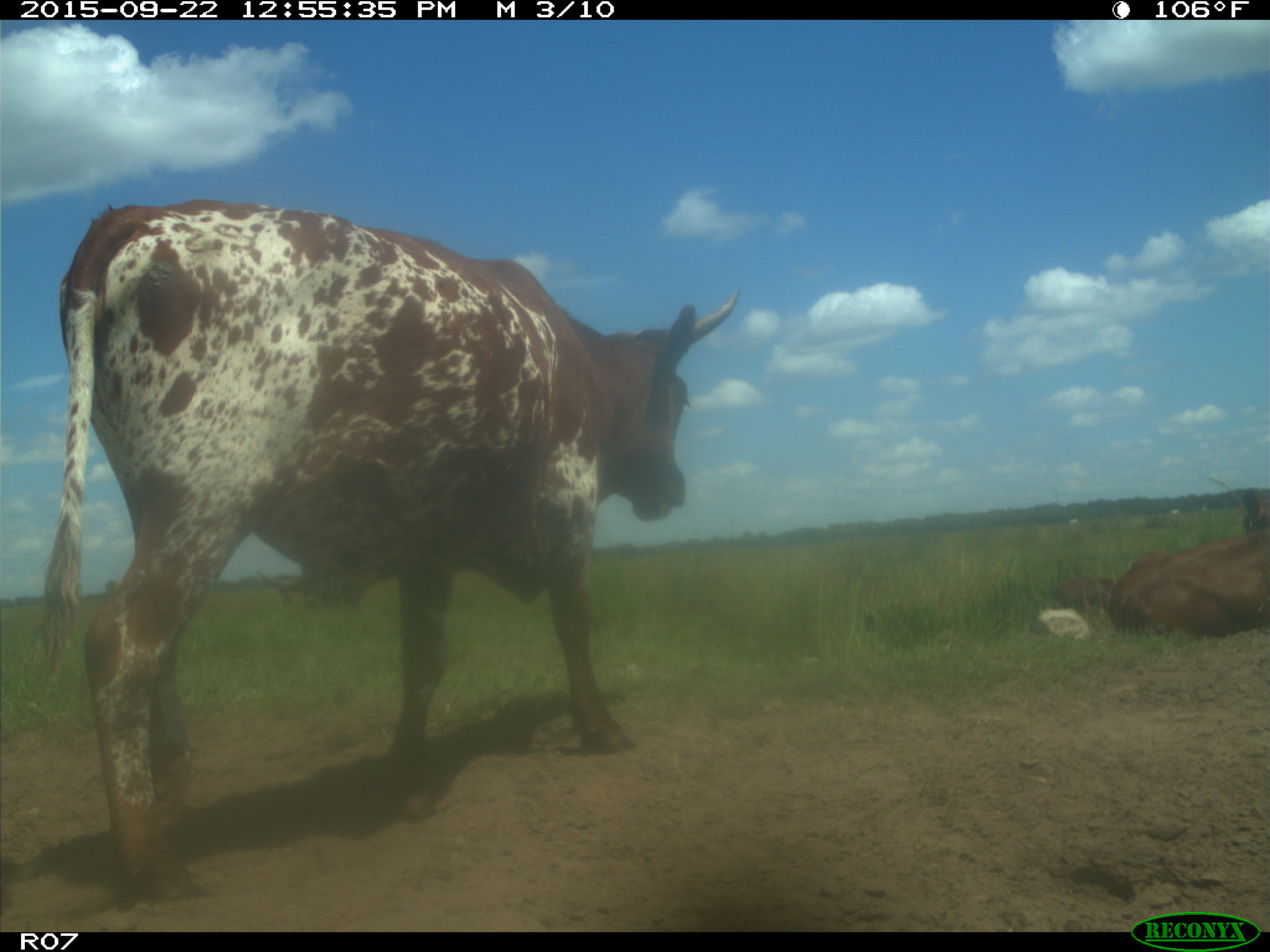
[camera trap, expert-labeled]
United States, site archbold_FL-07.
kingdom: Animalia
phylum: Chordata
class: Mammalia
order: Artiodactyla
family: Bovidae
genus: Bos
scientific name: Bos taurus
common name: domestic cow